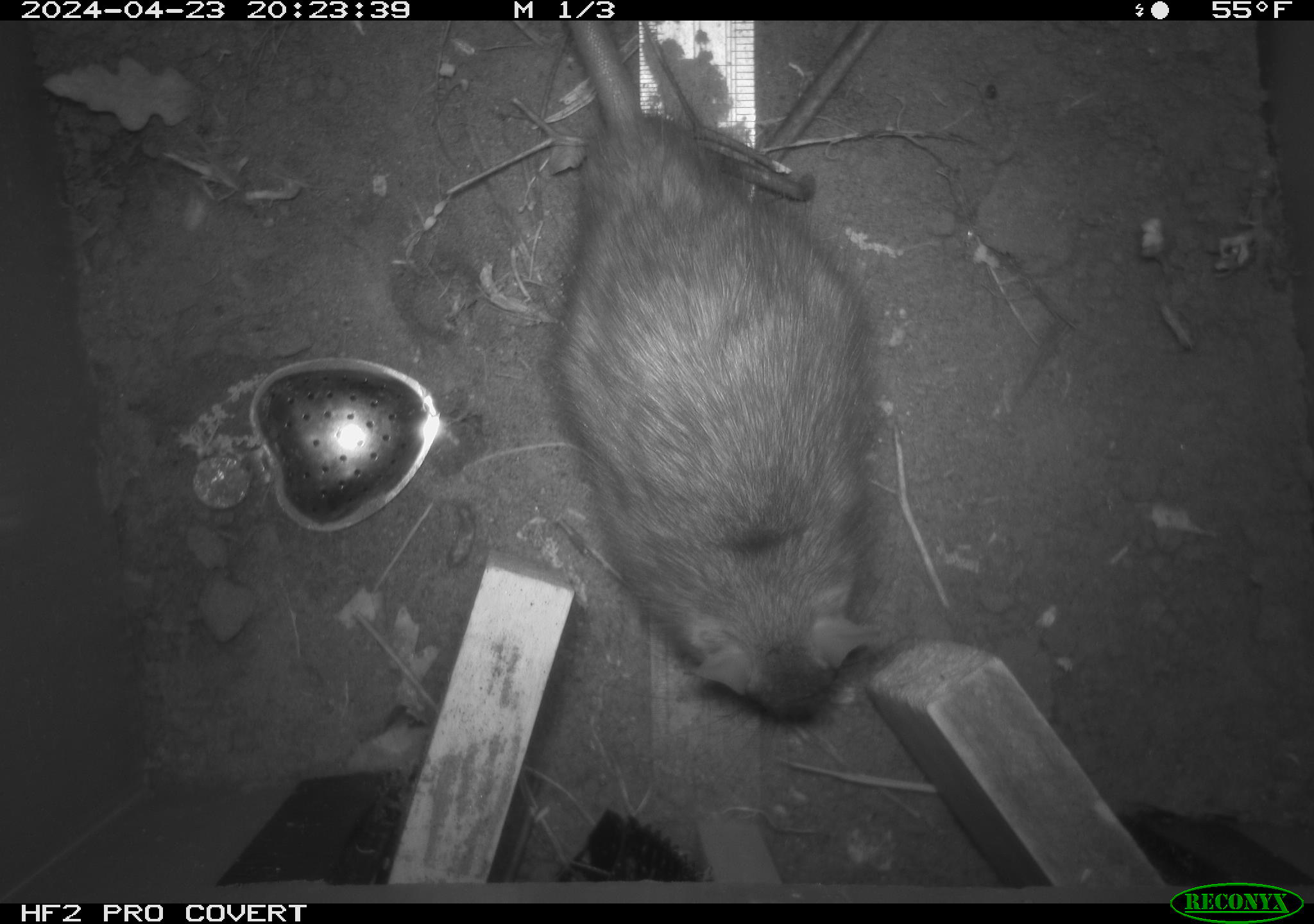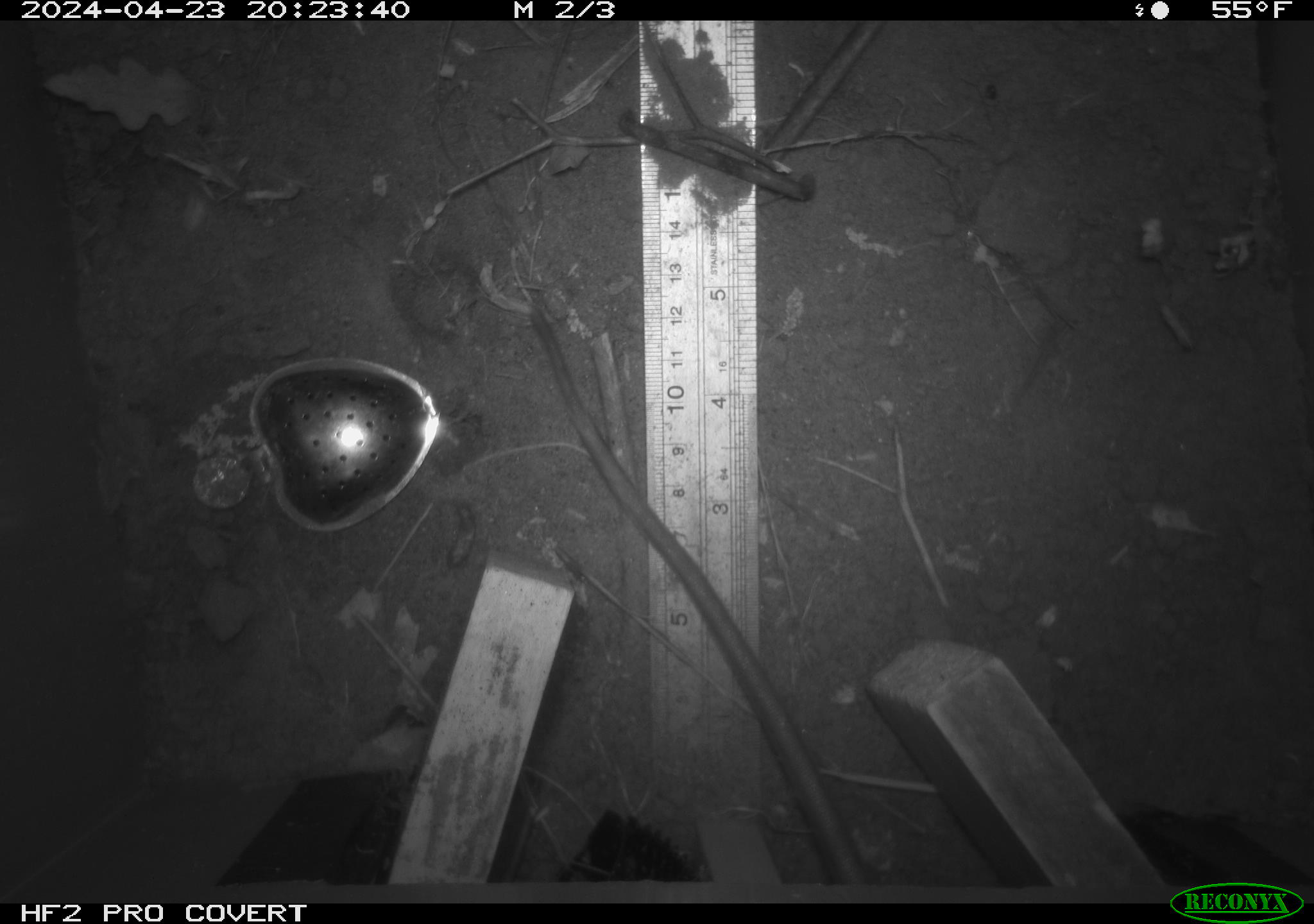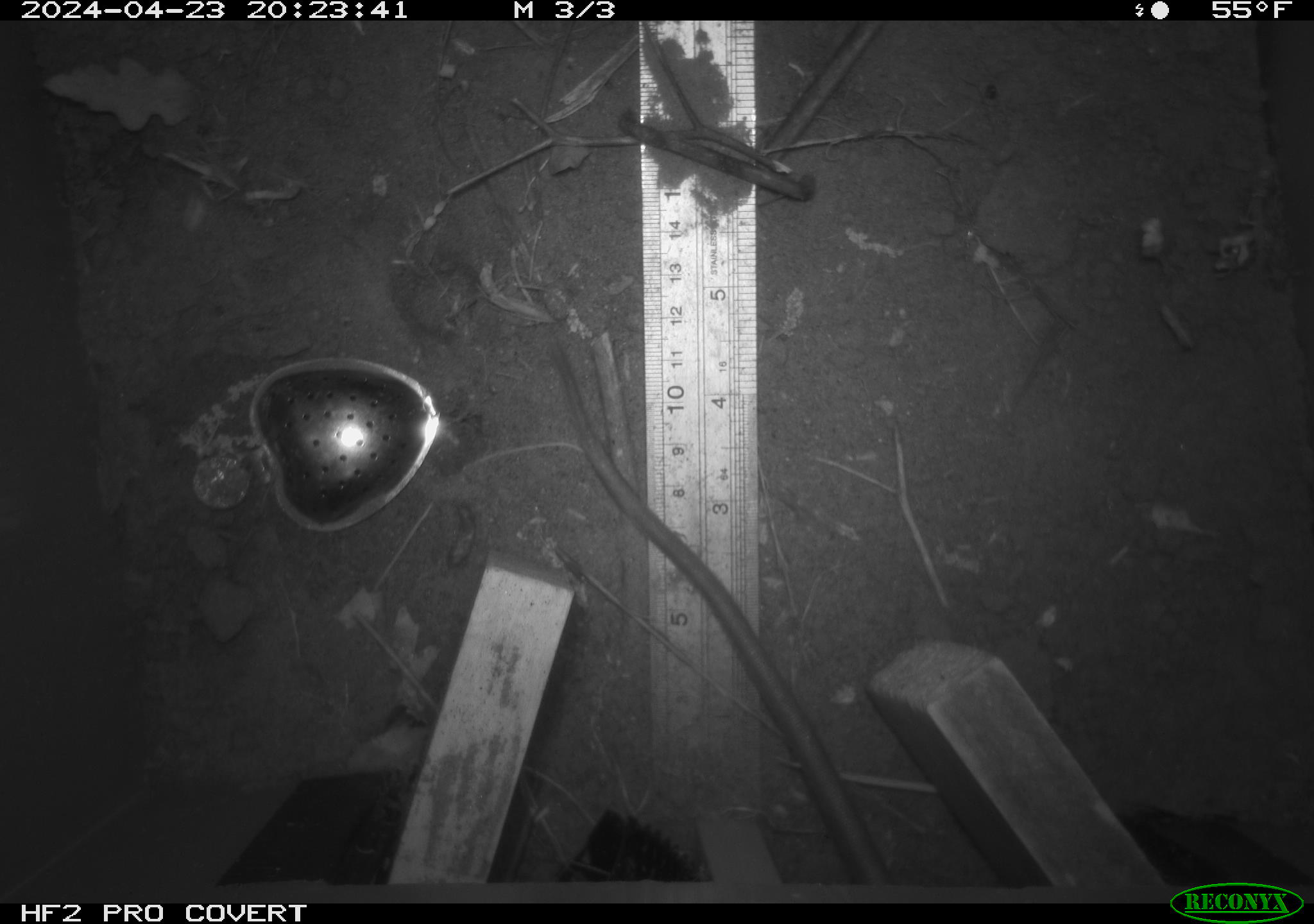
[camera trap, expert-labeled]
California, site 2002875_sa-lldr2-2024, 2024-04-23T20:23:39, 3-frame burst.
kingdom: Animalia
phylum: Chordata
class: Mammalia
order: Rodentia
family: Muridae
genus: Rattus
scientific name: Rattus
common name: rat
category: rattus species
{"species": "rattus species (rat) (Rattus)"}